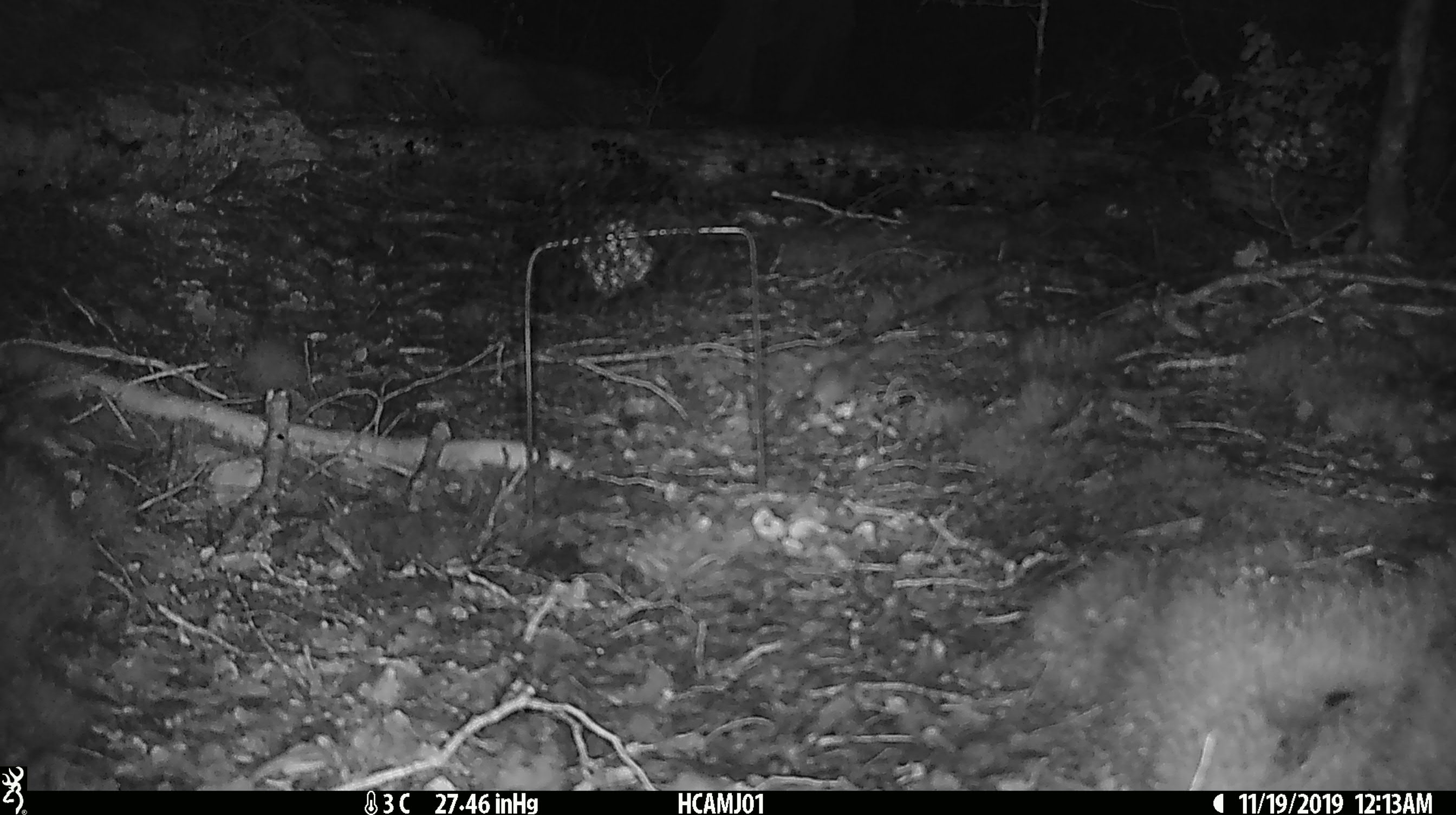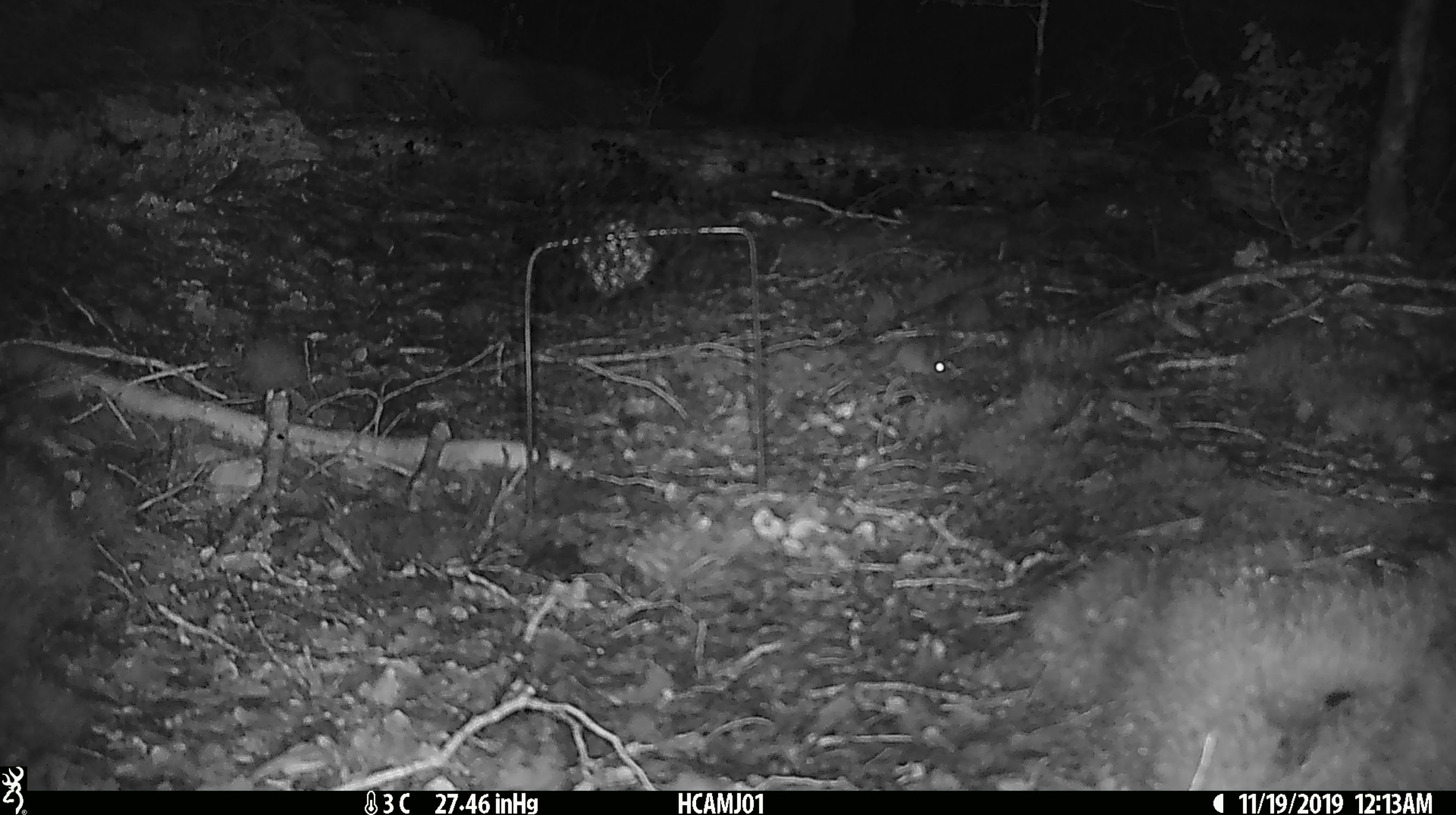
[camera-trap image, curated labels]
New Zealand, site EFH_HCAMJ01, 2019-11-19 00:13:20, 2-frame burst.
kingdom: Animalia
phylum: Chordata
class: Mammalia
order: Rodentia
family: Muridae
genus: Mus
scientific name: Mus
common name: mouse